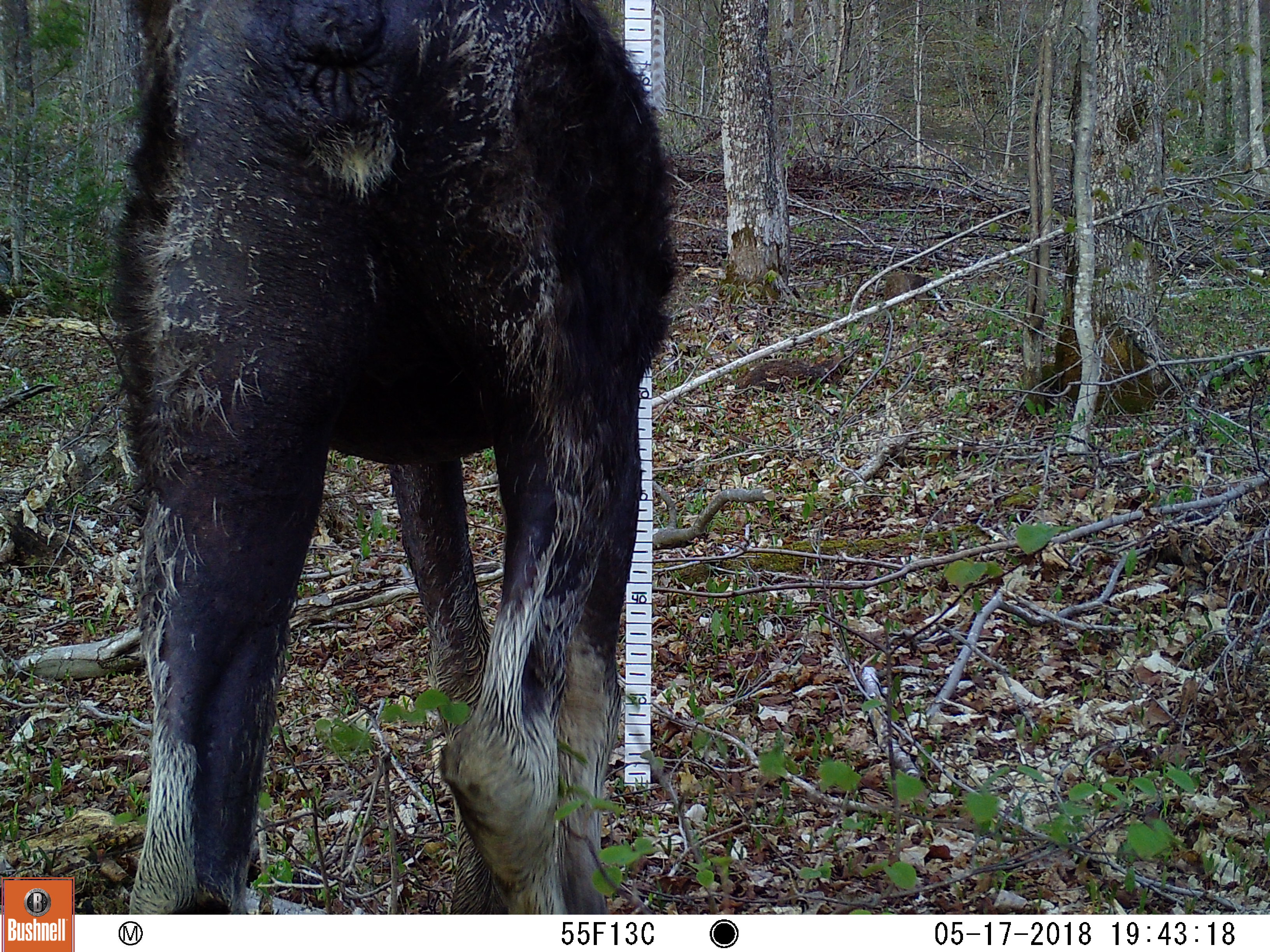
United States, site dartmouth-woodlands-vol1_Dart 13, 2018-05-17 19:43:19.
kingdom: Animalia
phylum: Chordata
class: Mammalia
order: Artiodactyla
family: Cervidae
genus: Alces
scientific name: Alces alces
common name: moose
Moose (Alces alces).